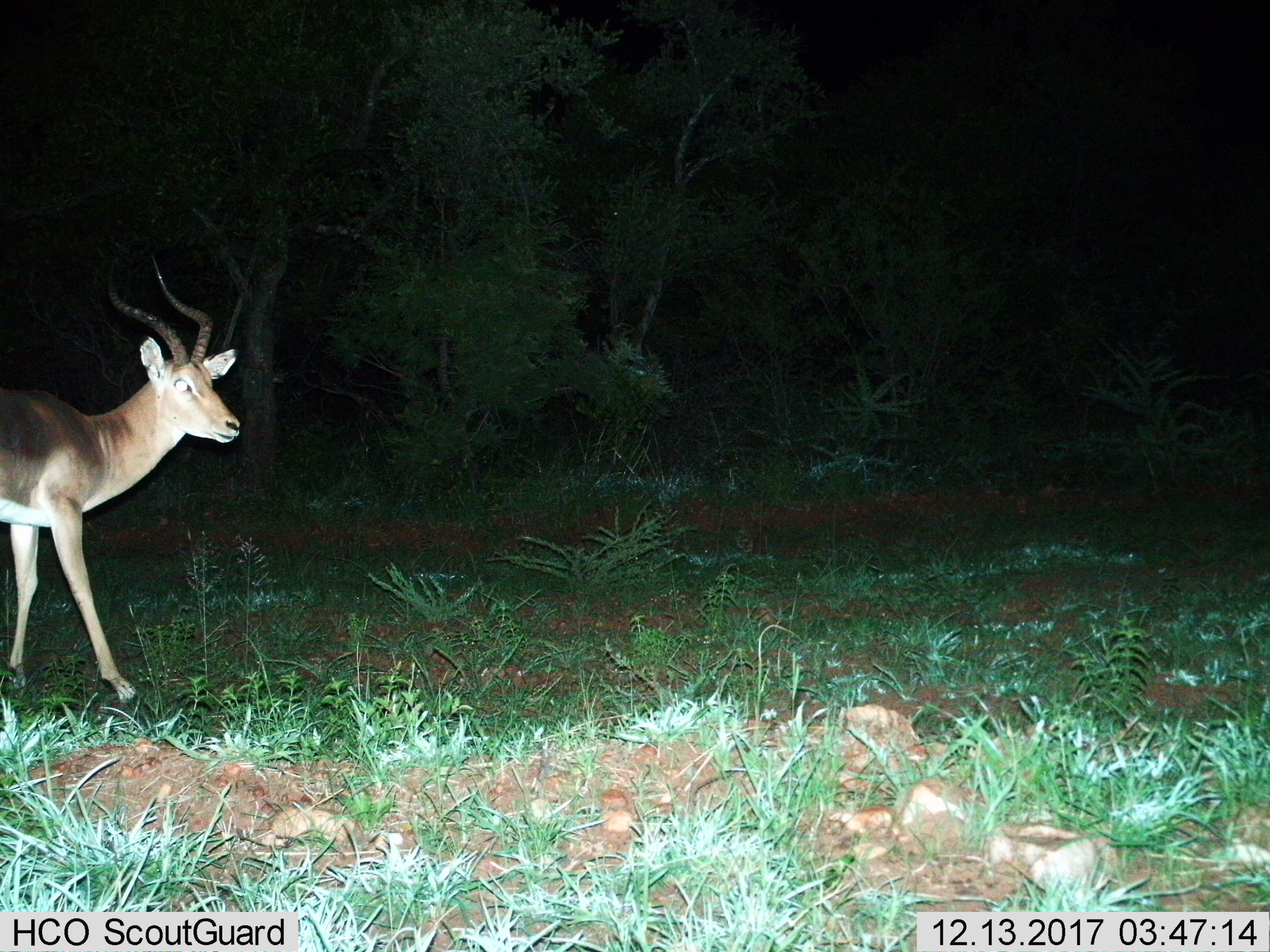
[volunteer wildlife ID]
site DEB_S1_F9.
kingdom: Animalia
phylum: Chordata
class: Mammalia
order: Artiodactyla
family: Bovidae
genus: Aepyceros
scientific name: Aepyceros melampus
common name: impala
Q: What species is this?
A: Impala (Aepyceros melampus).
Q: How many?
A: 1.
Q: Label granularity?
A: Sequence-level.